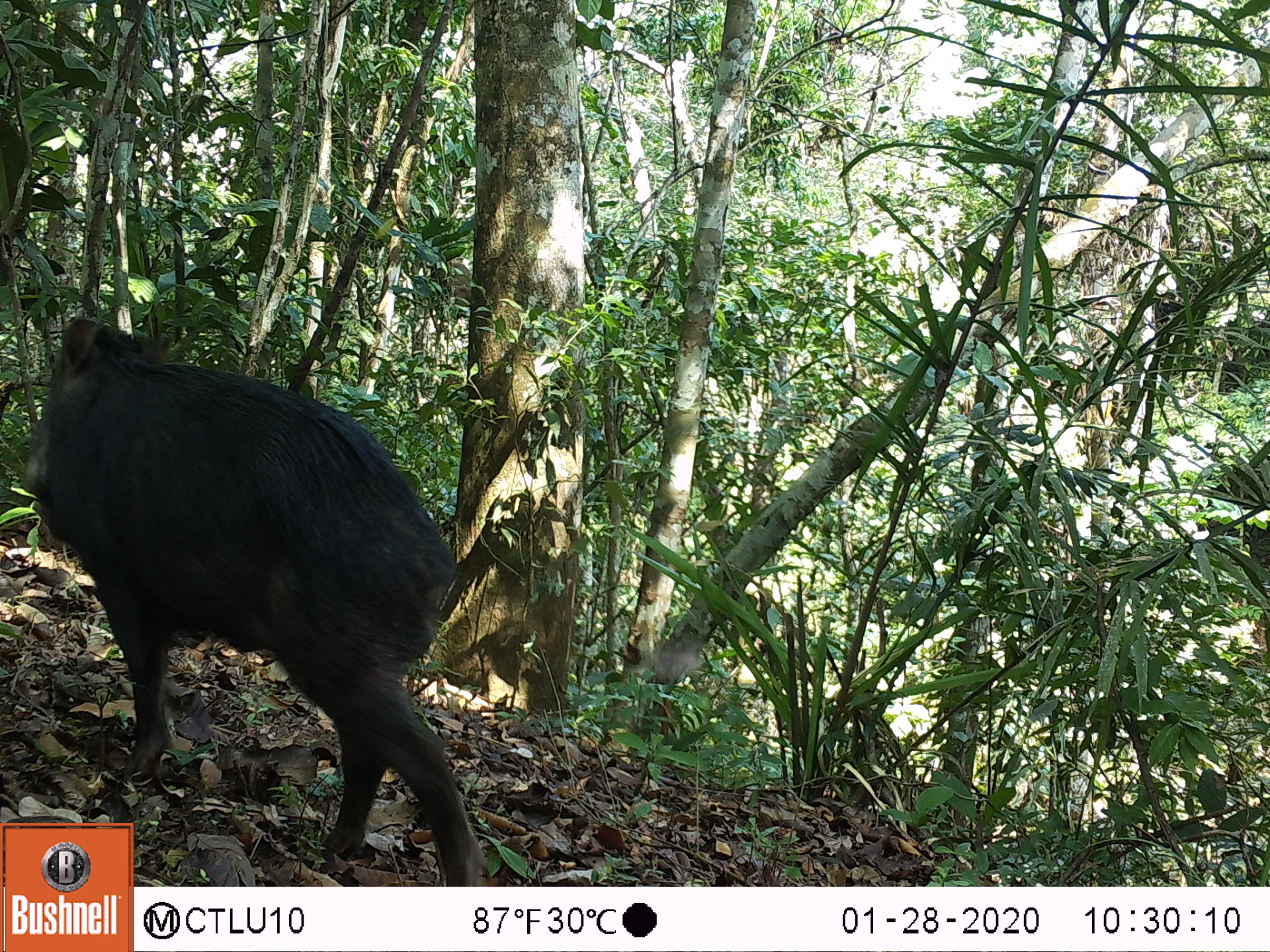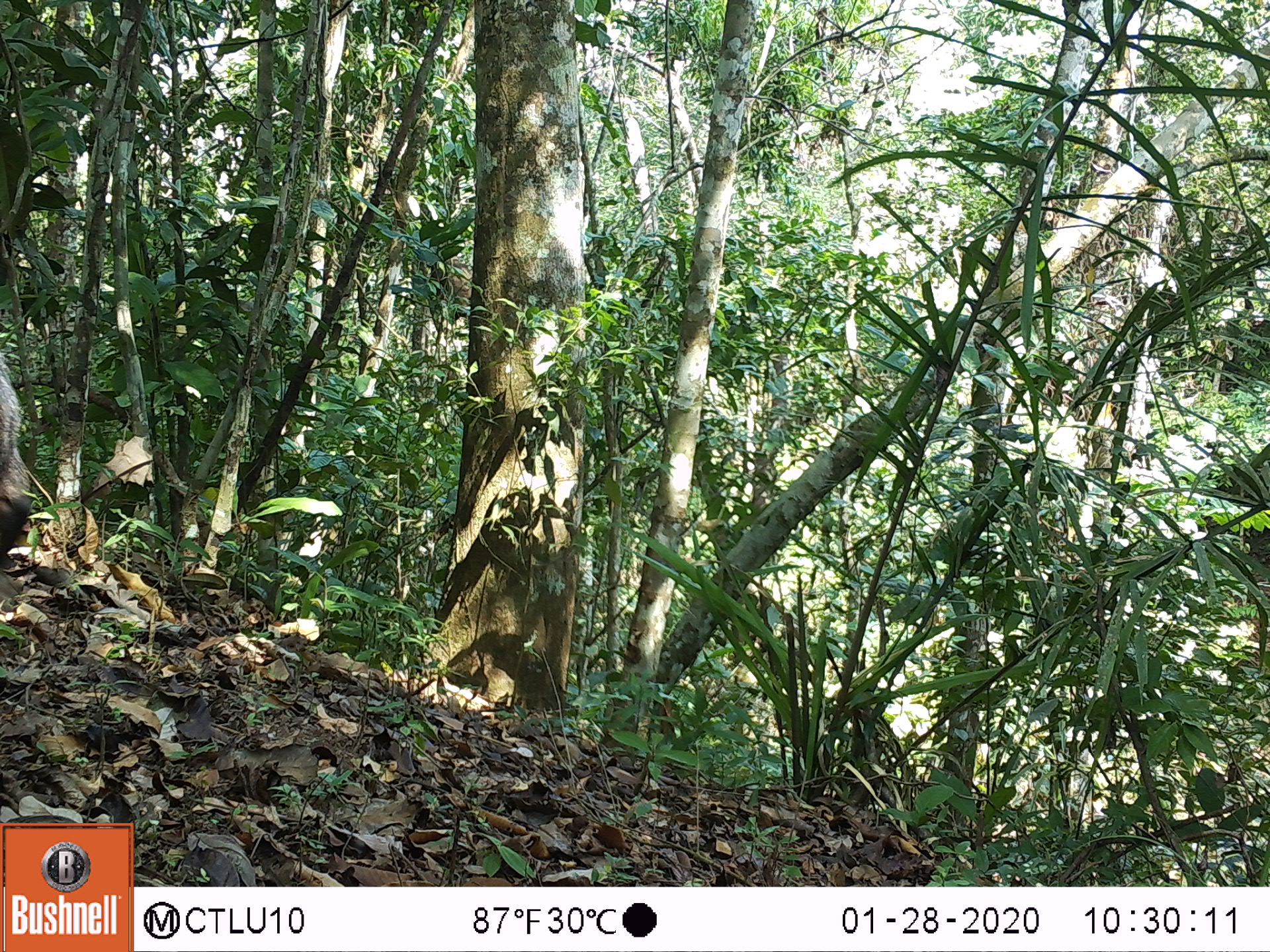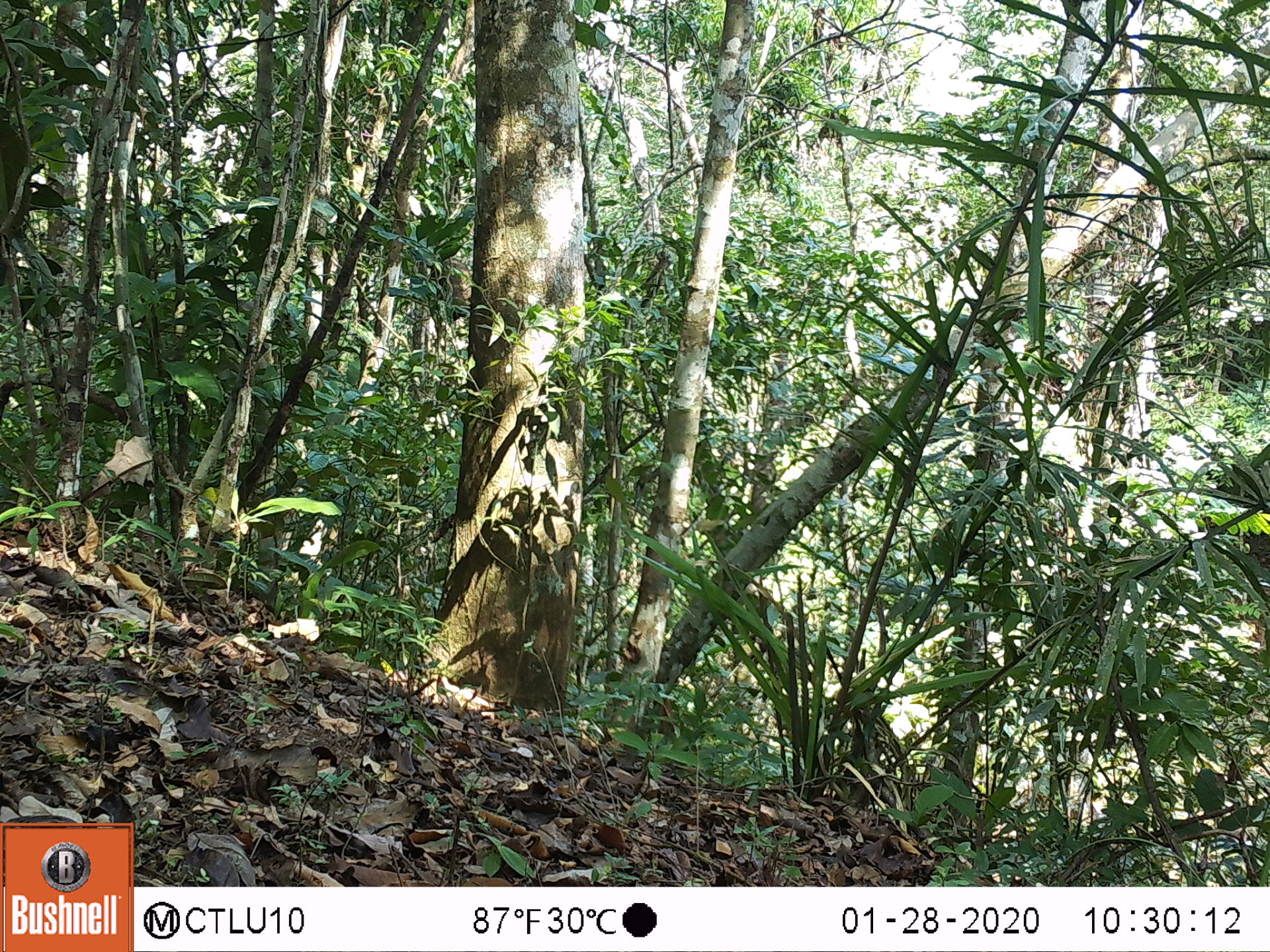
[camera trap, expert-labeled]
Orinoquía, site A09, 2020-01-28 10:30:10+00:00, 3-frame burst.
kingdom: Animalia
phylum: Chordata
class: Mammalia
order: Artiodactyla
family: Tayassuidae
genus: Tayassu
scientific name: Tayassu pecari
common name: white-lipped peccary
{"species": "white-lipped peccary (Tayassu pecari)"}